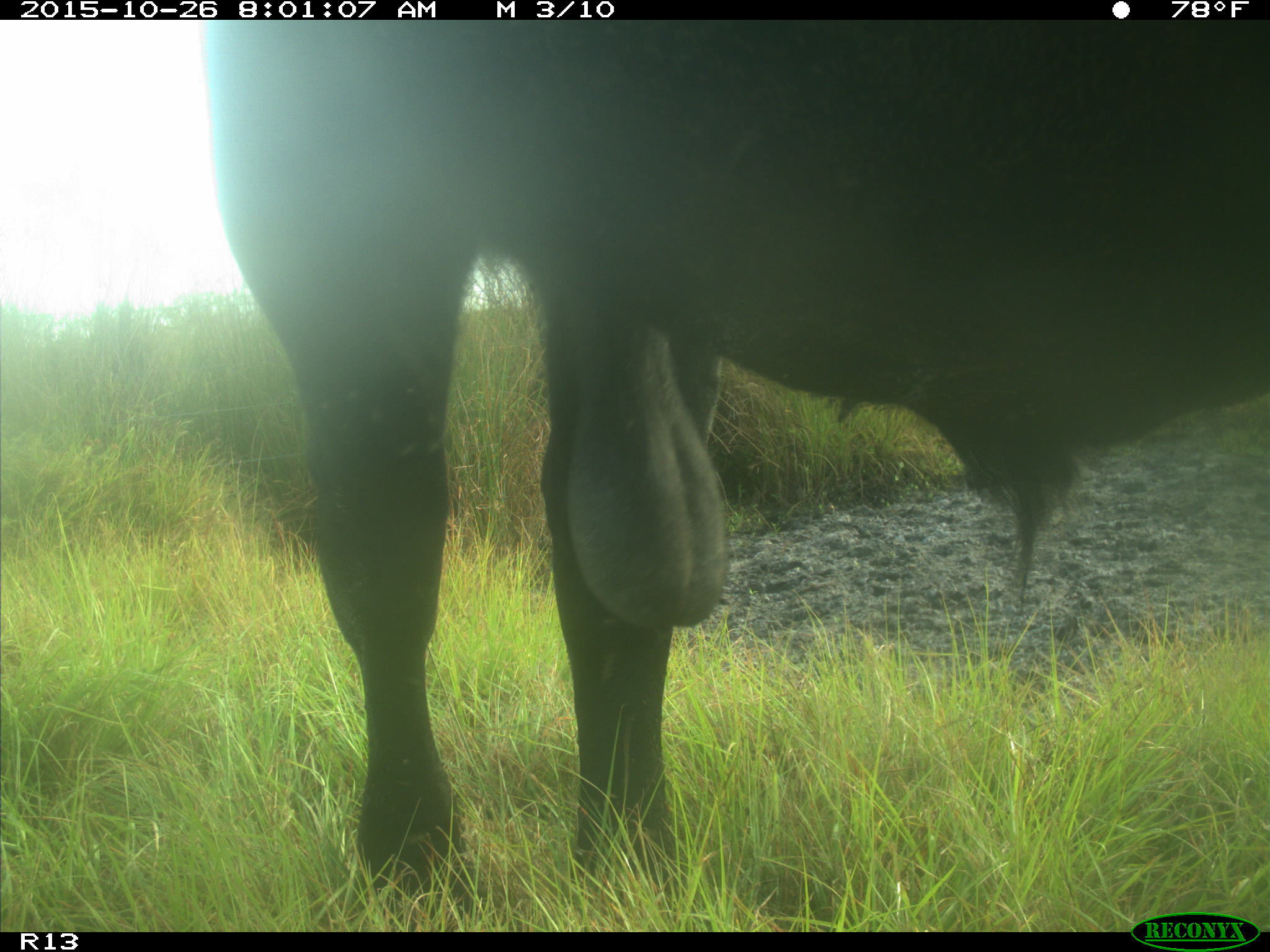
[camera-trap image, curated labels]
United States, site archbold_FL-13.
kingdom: Animalia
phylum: Chordata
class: Mammalia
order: Artiodactyla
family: Bovidae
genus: Bos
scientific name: Bos taurus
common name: domestic cow